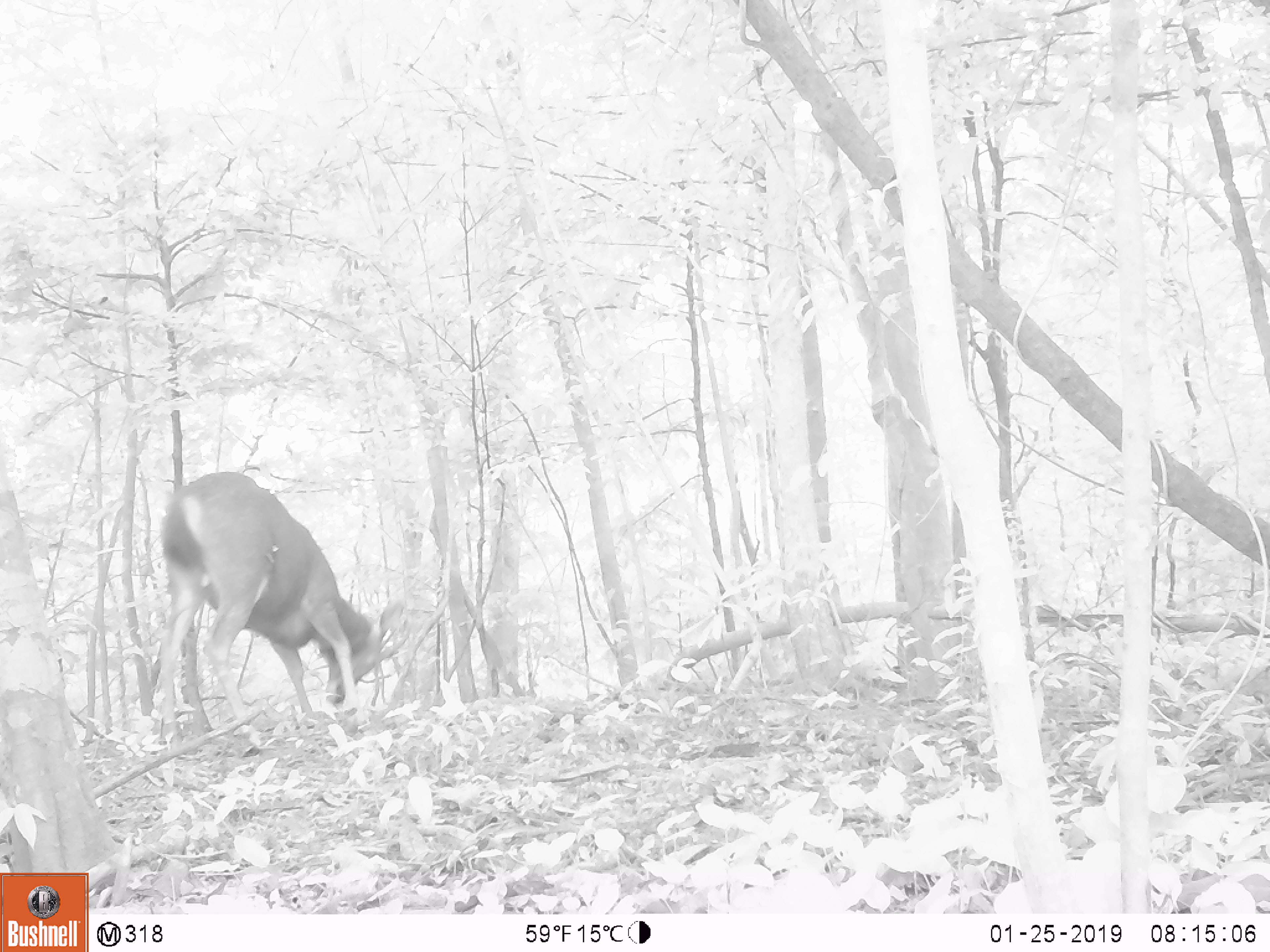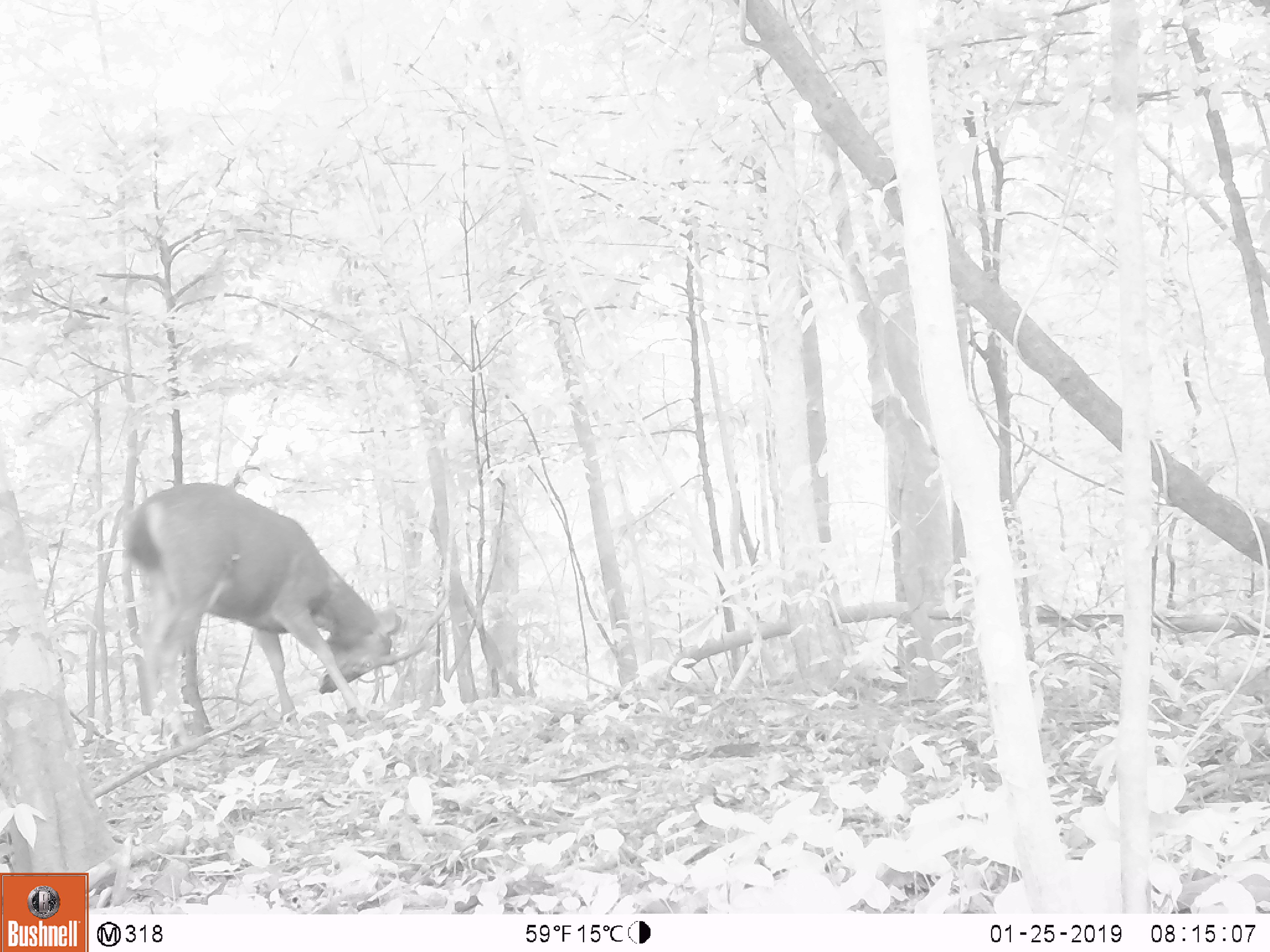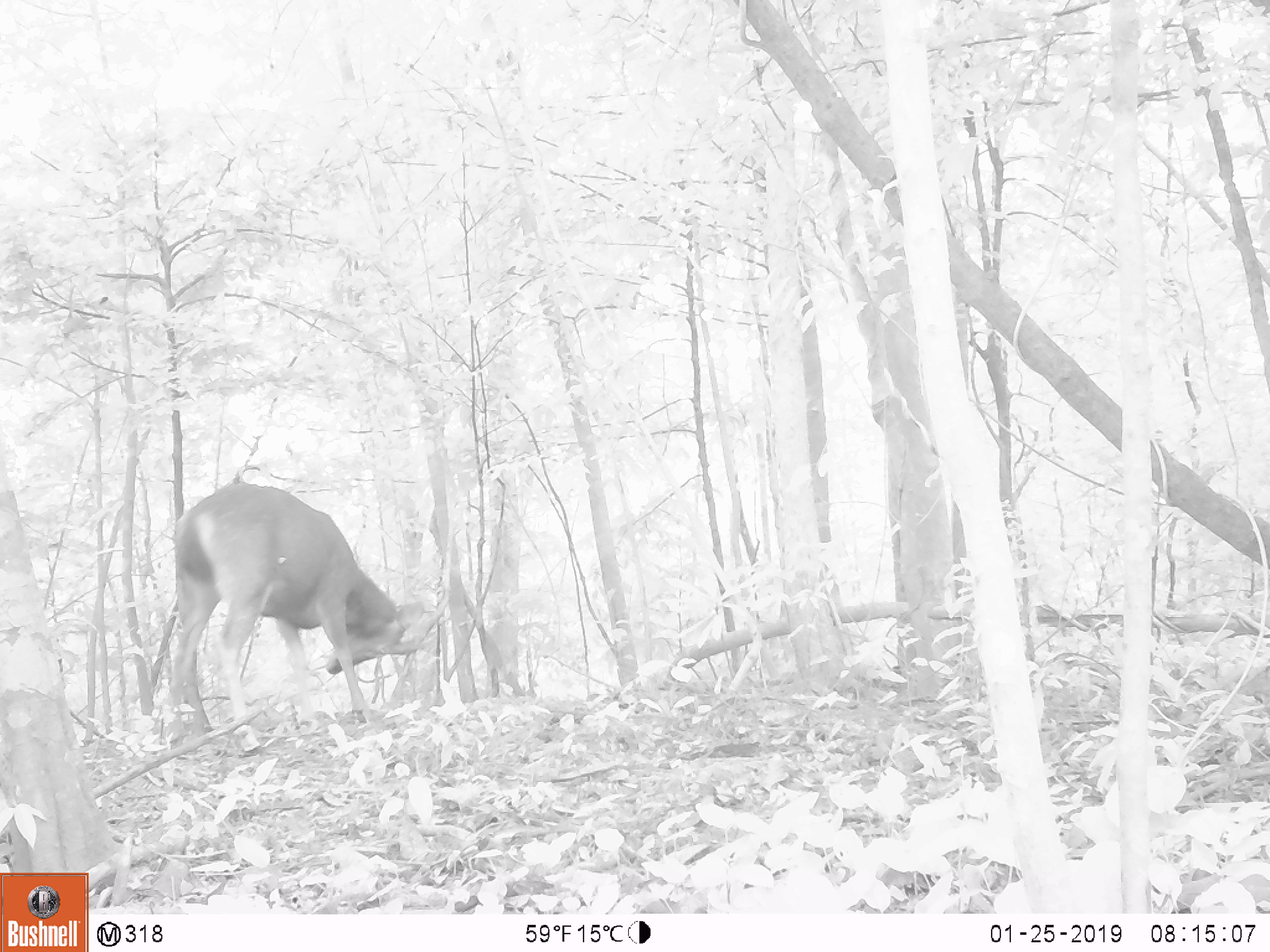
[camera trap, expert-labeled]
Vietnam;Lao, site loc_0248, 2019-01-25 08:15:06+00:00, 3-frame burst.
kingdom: Animalia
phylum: Chordata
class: Mammalia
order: Artiodactyla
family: Cervidae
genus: Rusa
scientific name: Rusa unicolor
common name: sambar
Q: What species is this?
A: Sambar (Rusa unicolor).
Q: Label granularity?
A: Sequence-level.